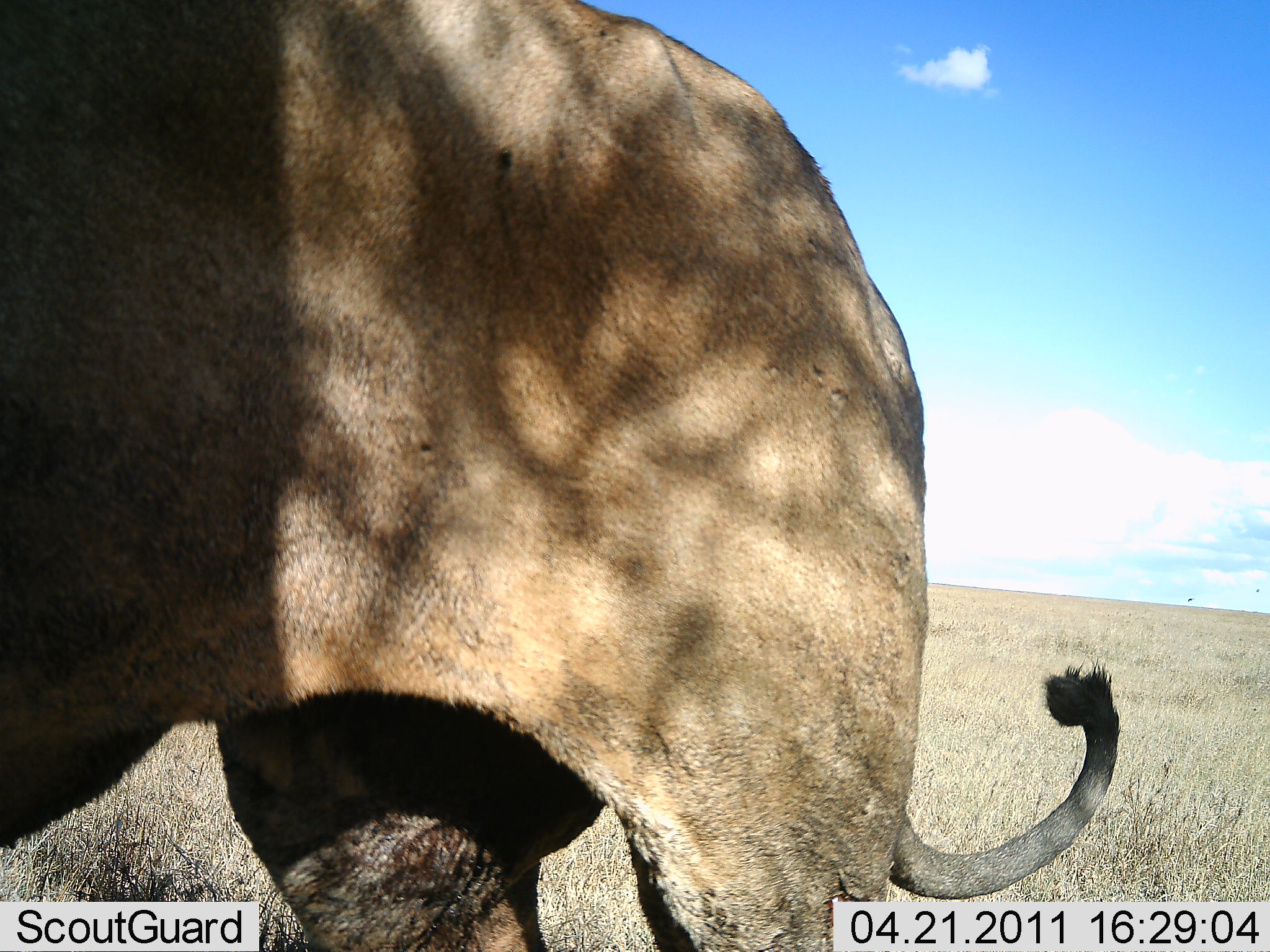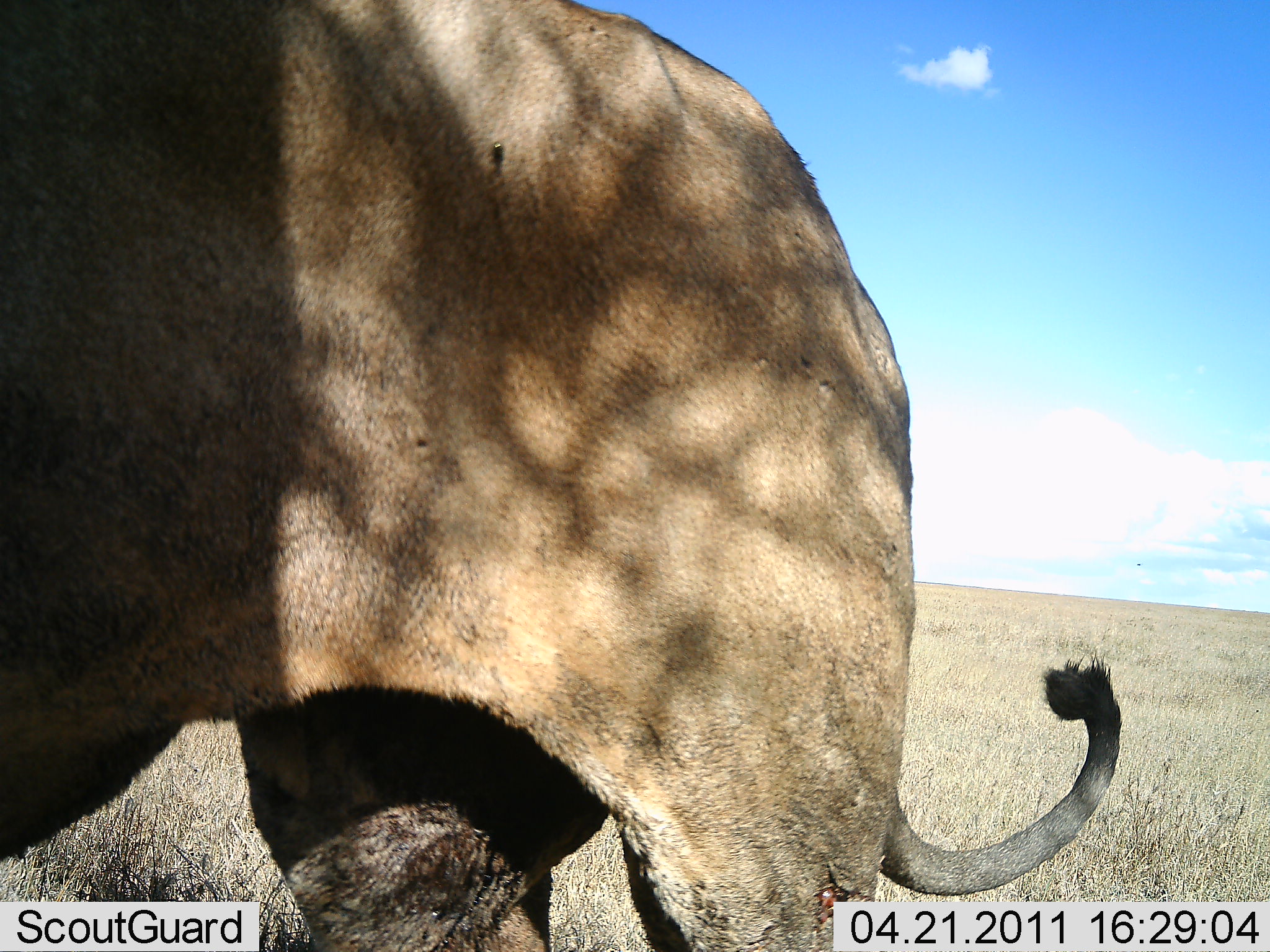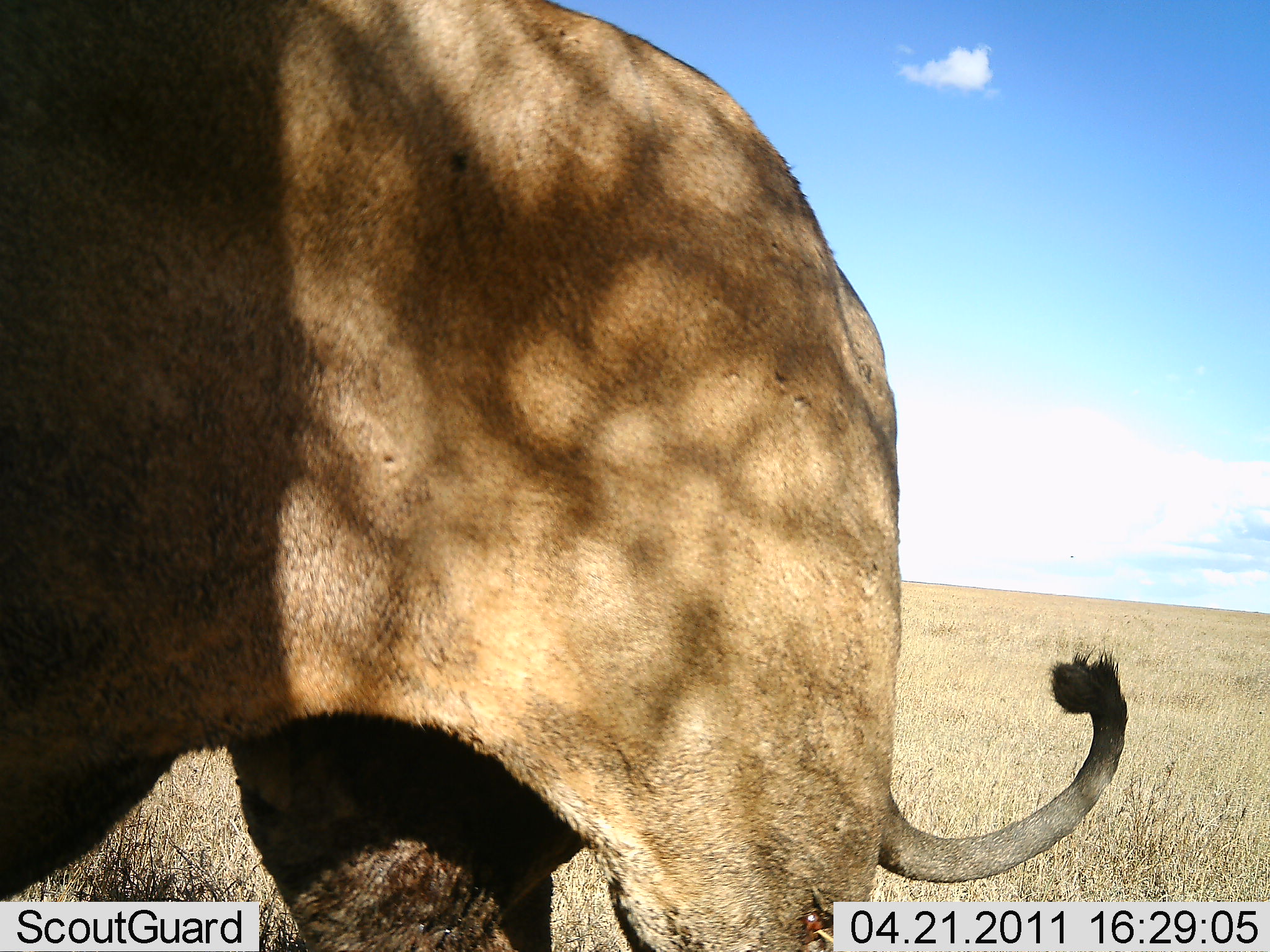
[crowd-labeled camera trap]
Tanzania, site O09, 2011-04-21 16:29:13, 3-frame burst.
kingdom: Animalia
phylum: Chordata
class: Mammalia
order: Carnivora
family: Felidae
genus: Panthera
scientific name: Panthera leo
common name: lion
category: lionfemale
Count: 1.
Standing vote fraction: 89%.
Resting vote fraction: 0%.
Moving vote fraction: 11%.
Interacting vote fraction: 0%.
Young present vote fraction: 0%.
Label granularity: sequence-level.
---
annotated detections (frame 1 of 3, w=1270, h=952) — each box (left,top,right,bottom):
animal: (0,1,1118,952)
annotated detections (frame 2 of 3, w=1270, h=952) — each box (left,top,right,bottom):
animal: (0,2,1128,952)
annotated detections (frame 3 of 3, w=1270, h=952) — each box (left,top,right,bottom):
animal: (0,0,1127,952)